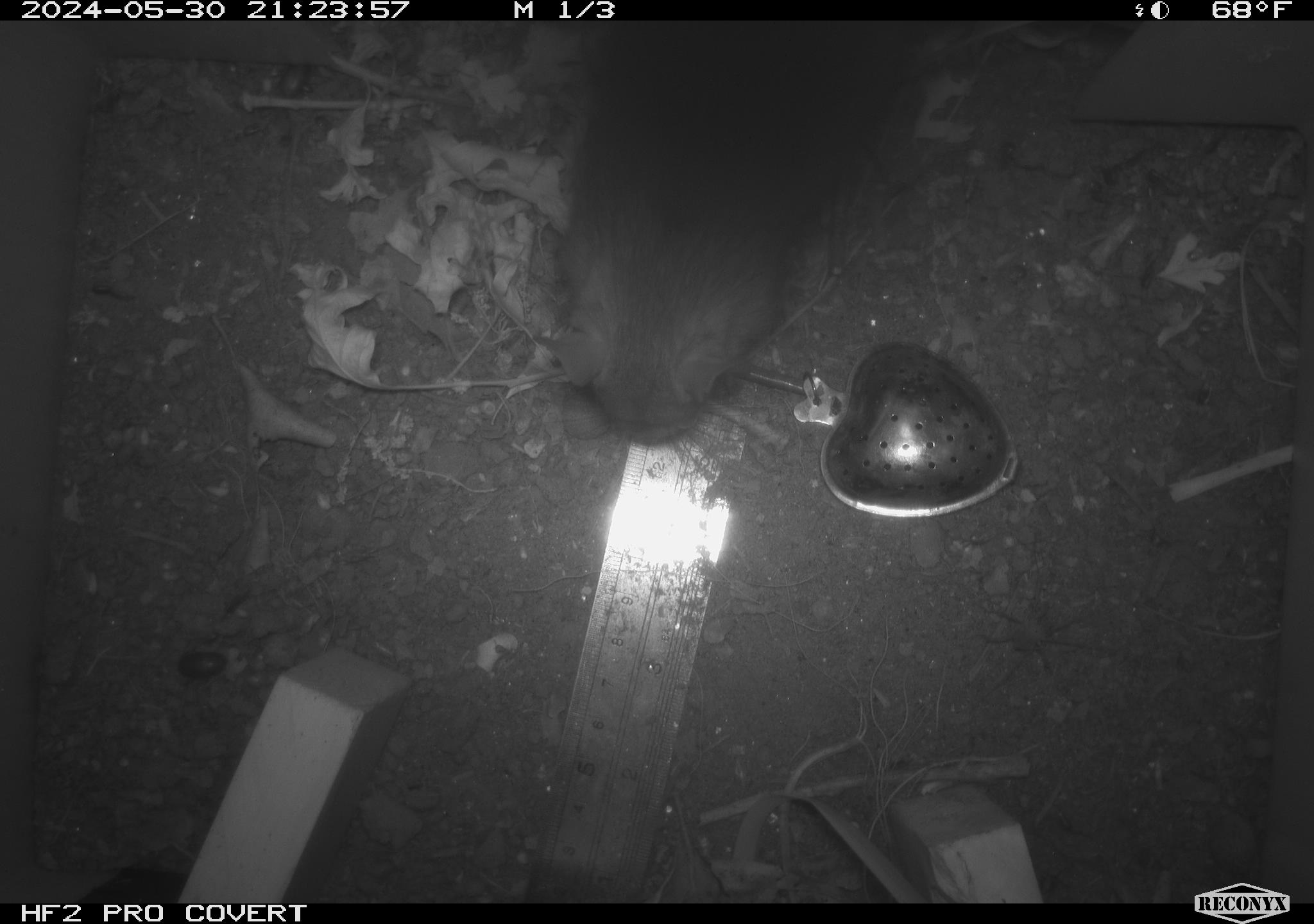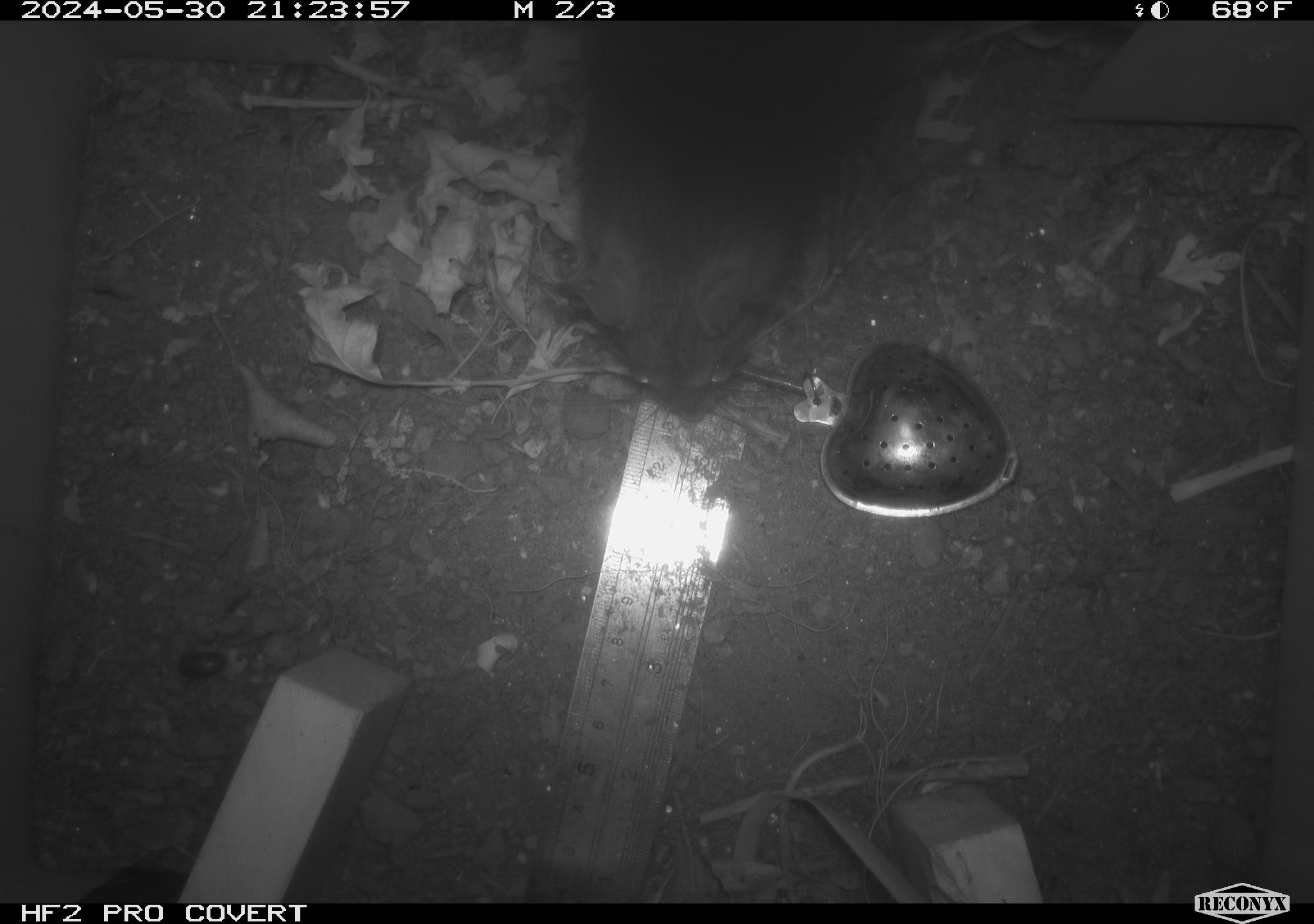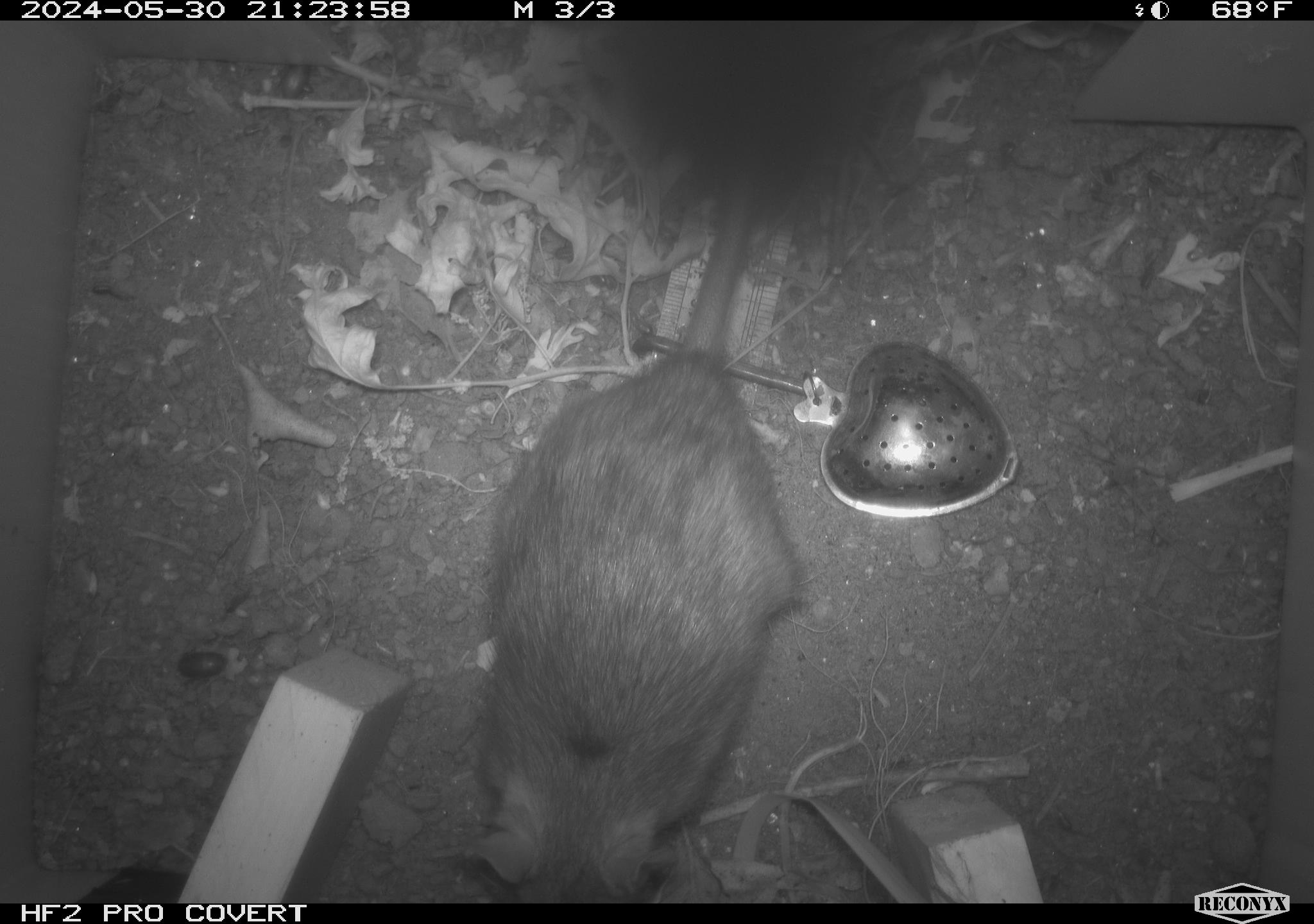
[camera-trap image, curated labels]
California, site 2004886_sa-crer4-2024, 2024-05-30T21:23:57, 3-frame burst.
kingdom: Animalia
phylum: Chordata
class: Mammalia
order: Rodentia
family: Muridae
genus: Rattus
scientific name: Rattus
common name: rat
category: rattus species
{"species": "rattus species (rat) (Rattus)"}